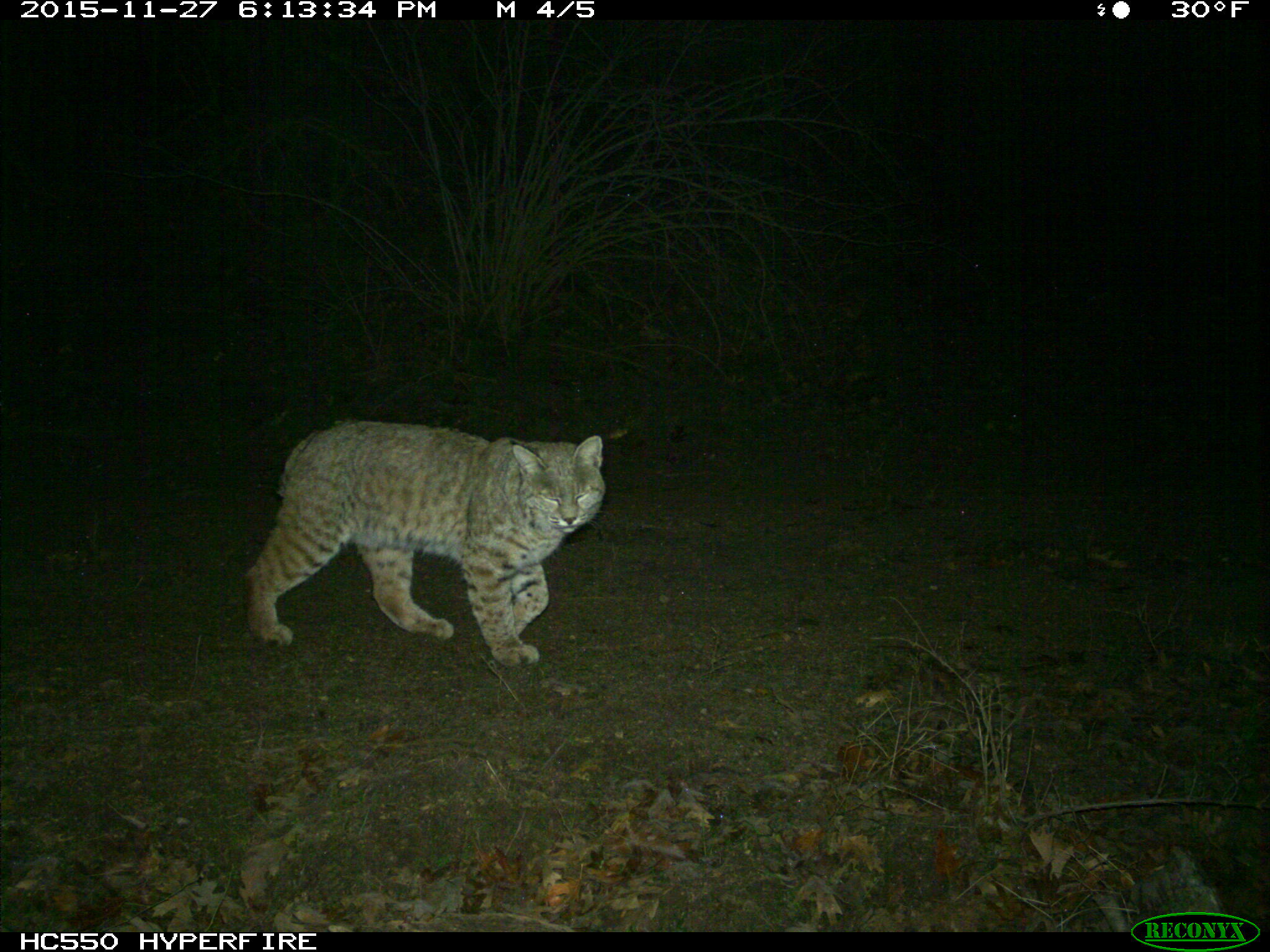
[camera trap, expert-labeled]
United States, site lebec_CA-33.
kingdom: Animalia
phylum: Chordata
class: Mammalia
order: Carnivora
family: Felidae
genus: Lynx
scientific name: Lynx rufus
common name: bobcat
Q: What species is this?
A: Lynx rufus (bobcat).